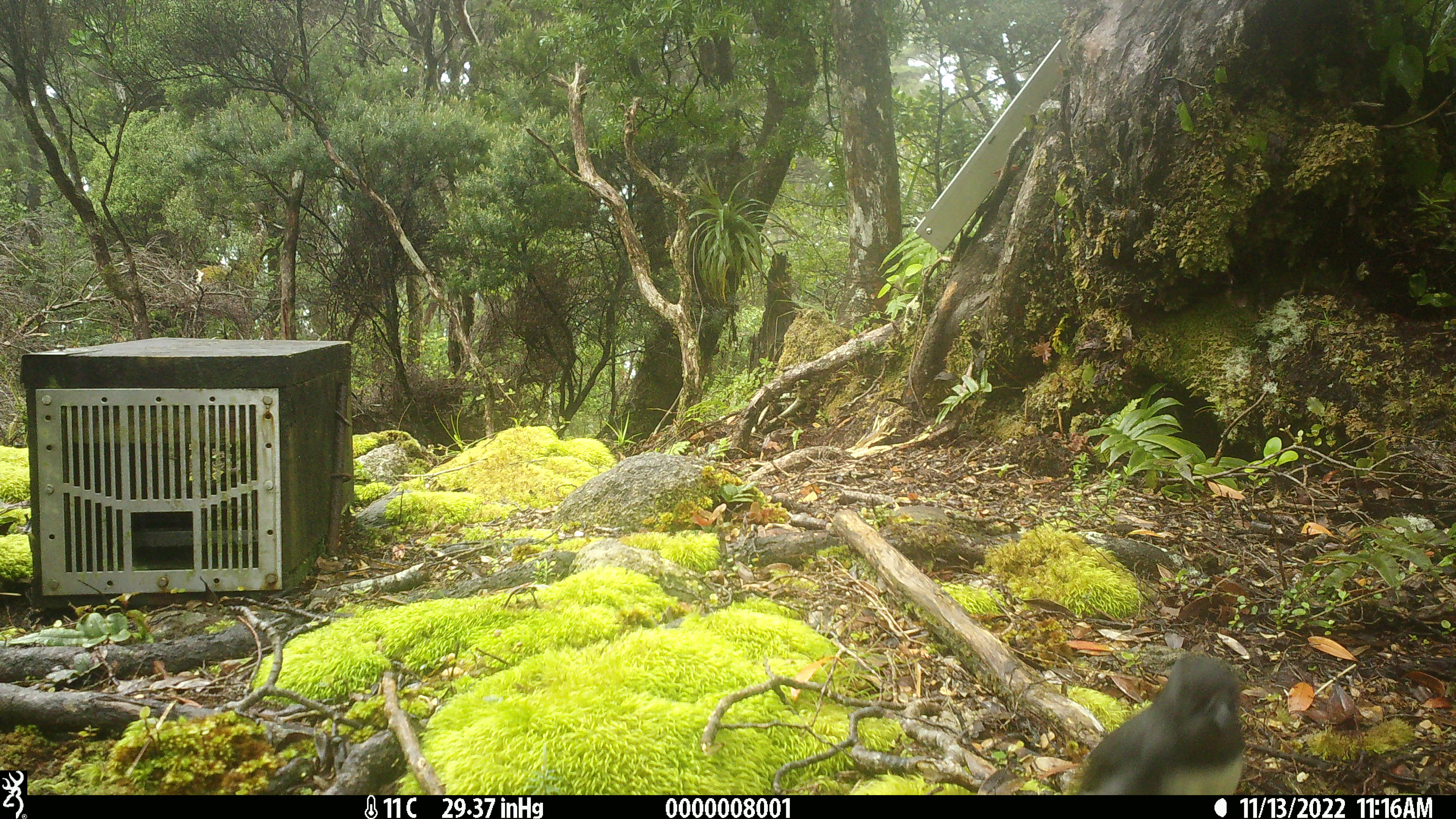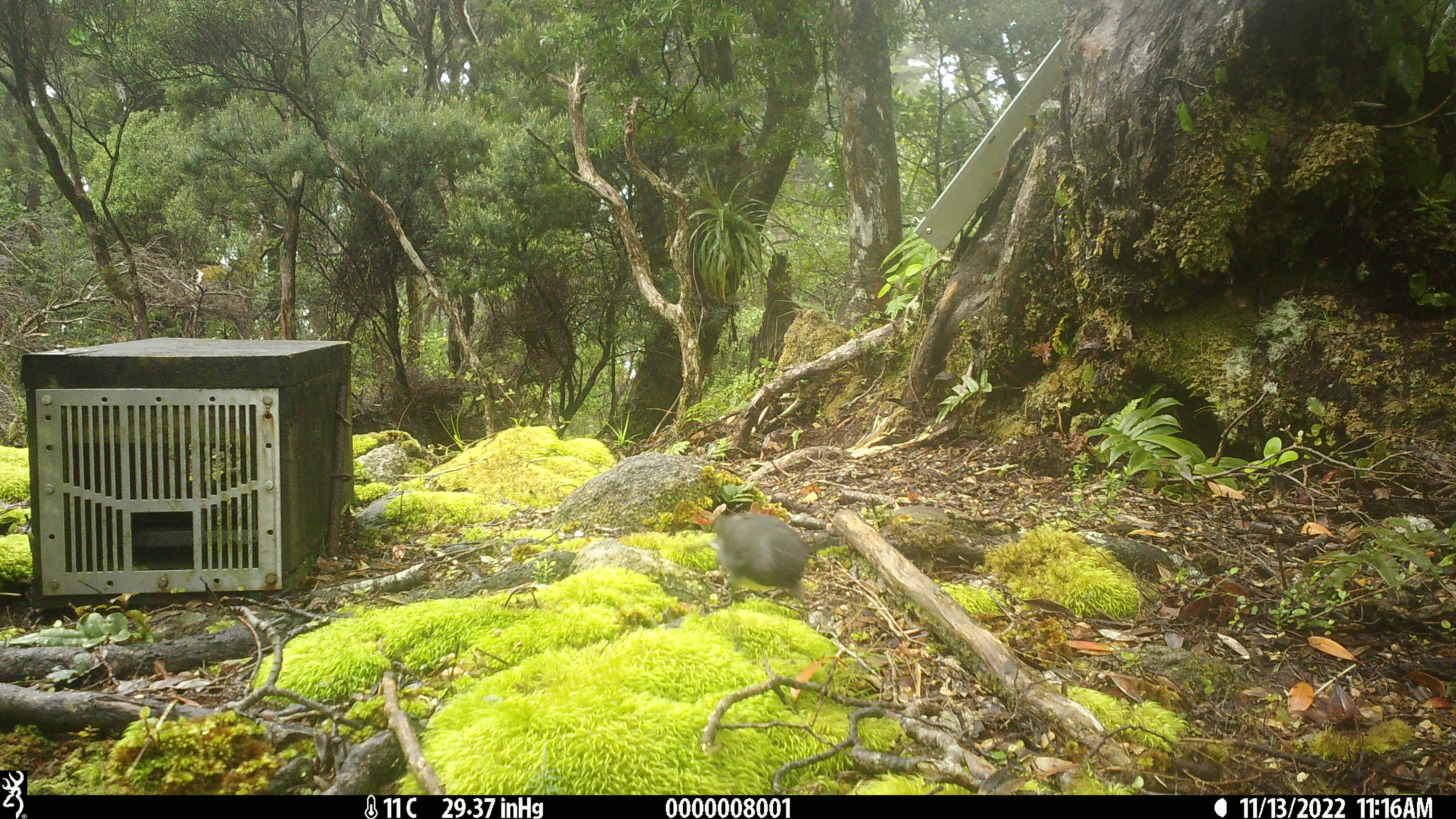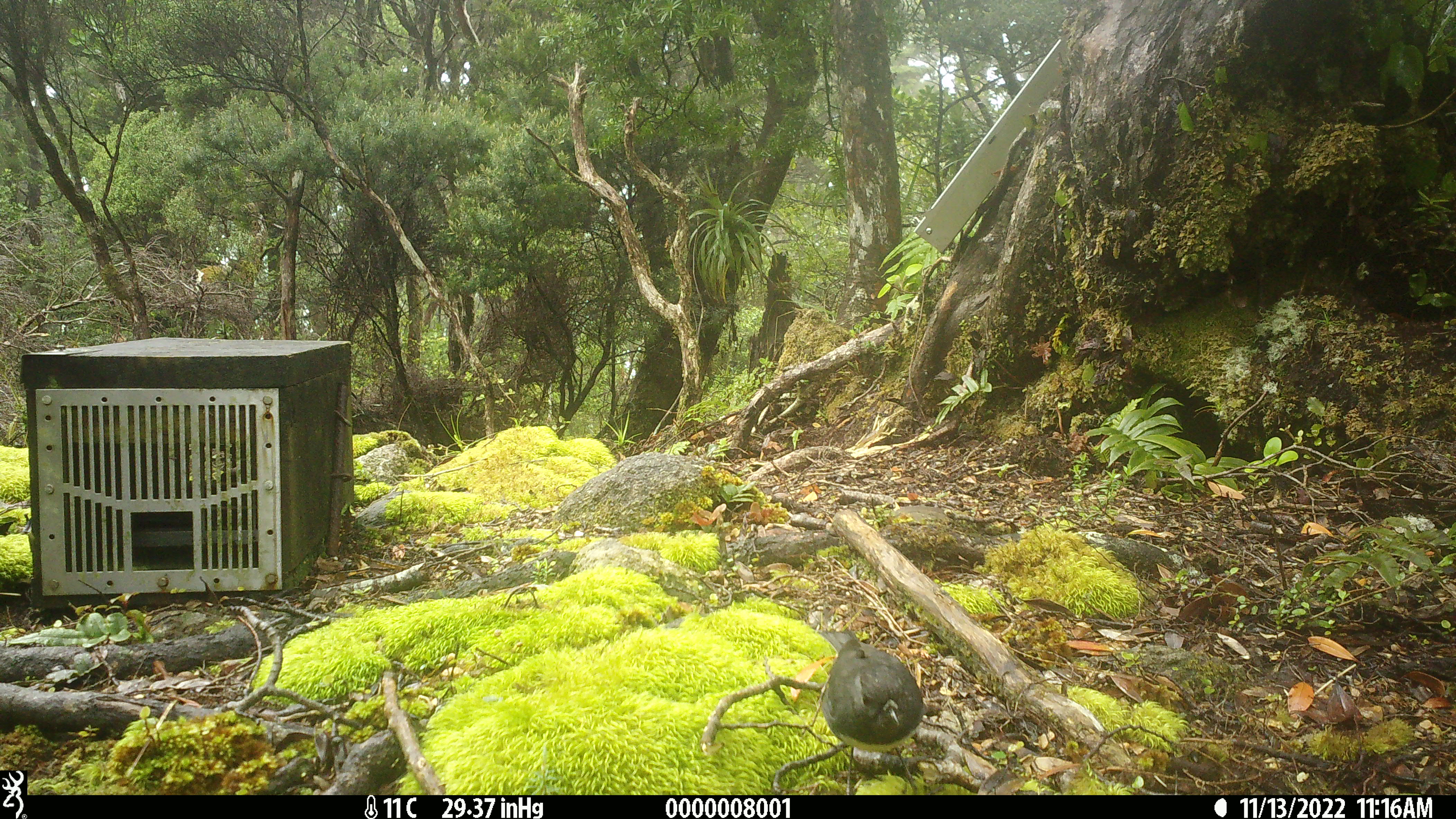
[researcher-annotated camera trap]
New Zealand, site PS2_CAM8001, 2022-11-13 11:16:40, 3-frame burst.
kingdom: Animalia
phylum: Chordata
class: Aves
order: Passeriformes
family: Petroicidae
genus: Petroica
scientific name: Petroica australis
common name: new zealand robin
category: robin